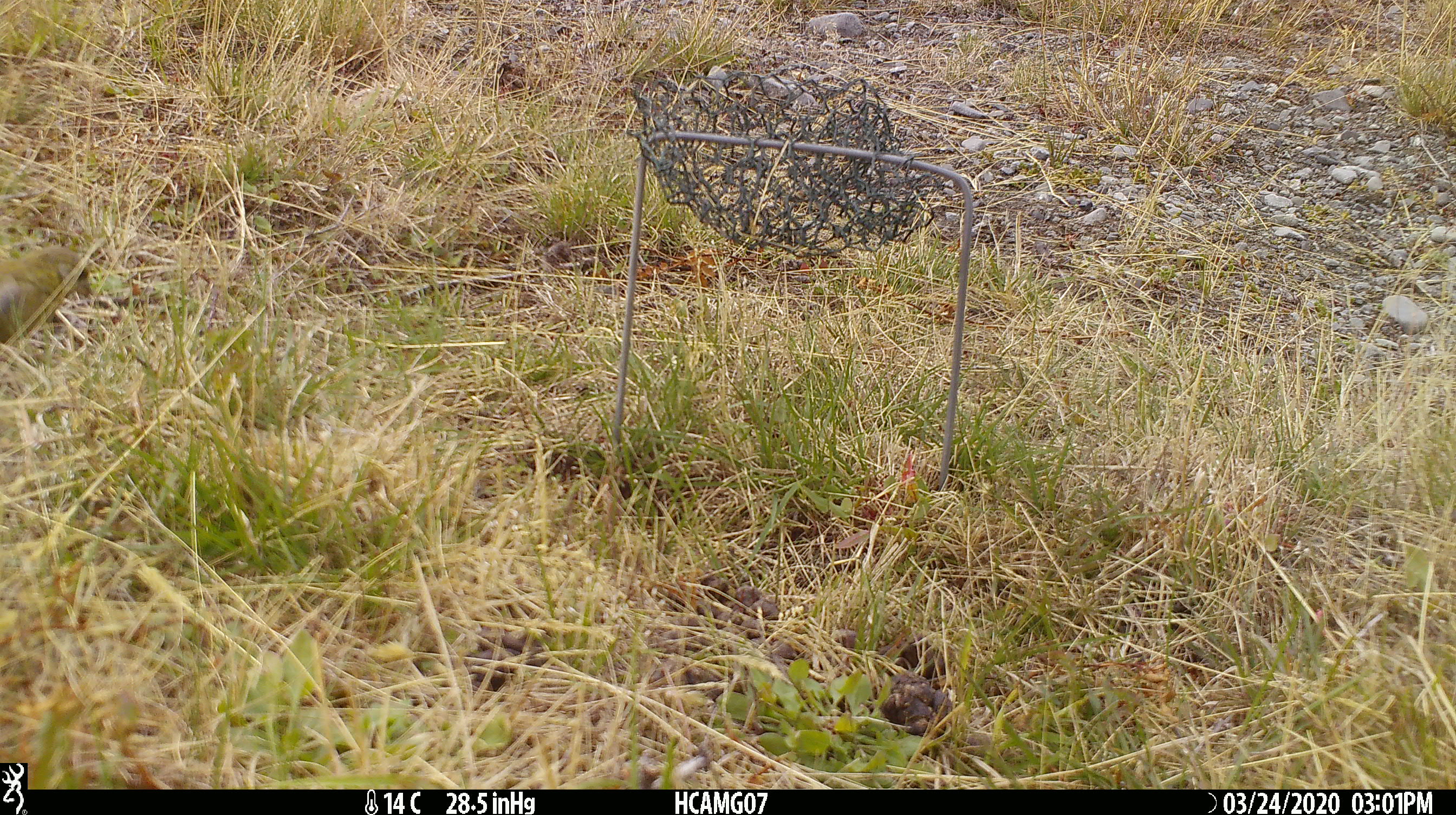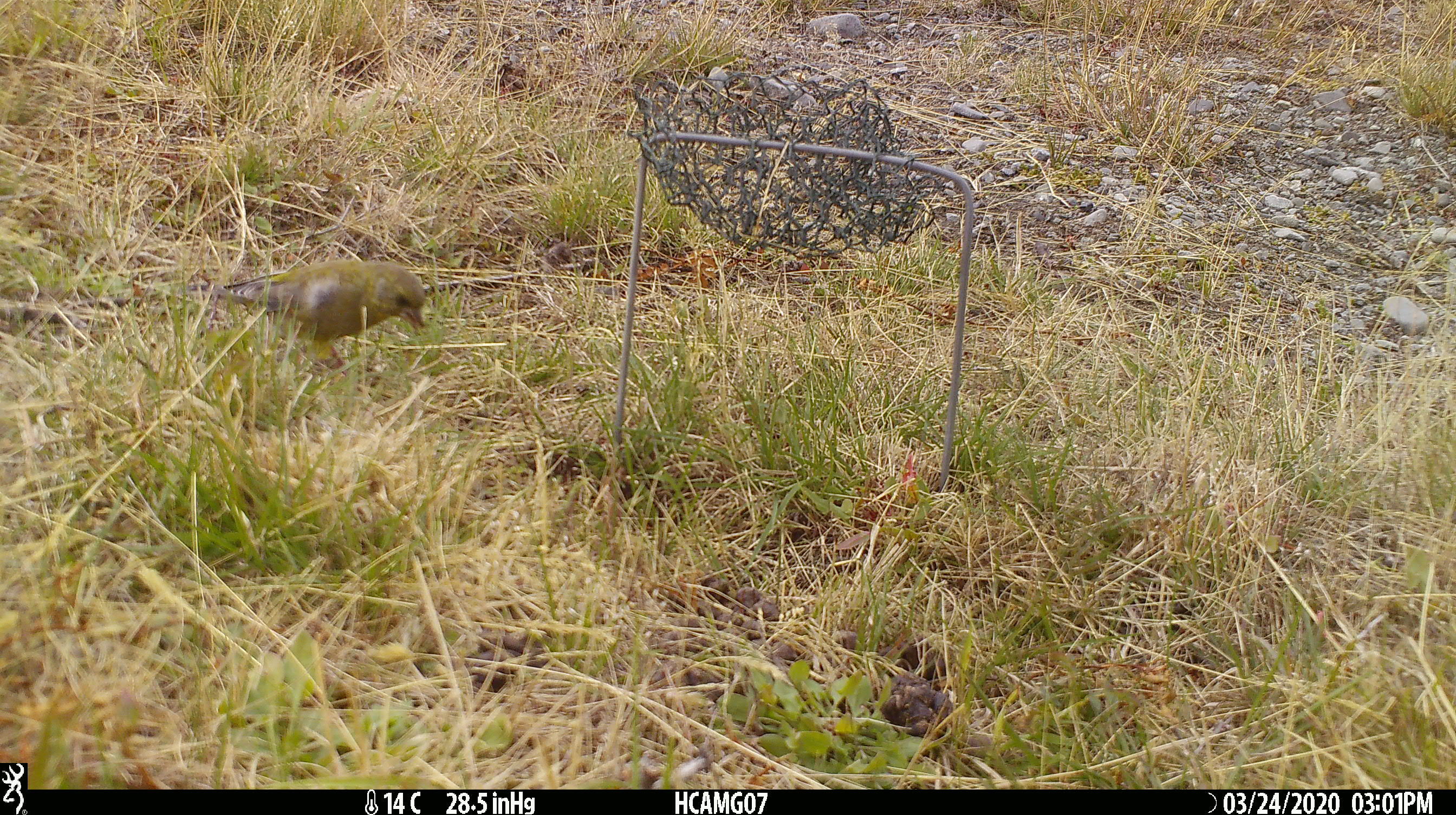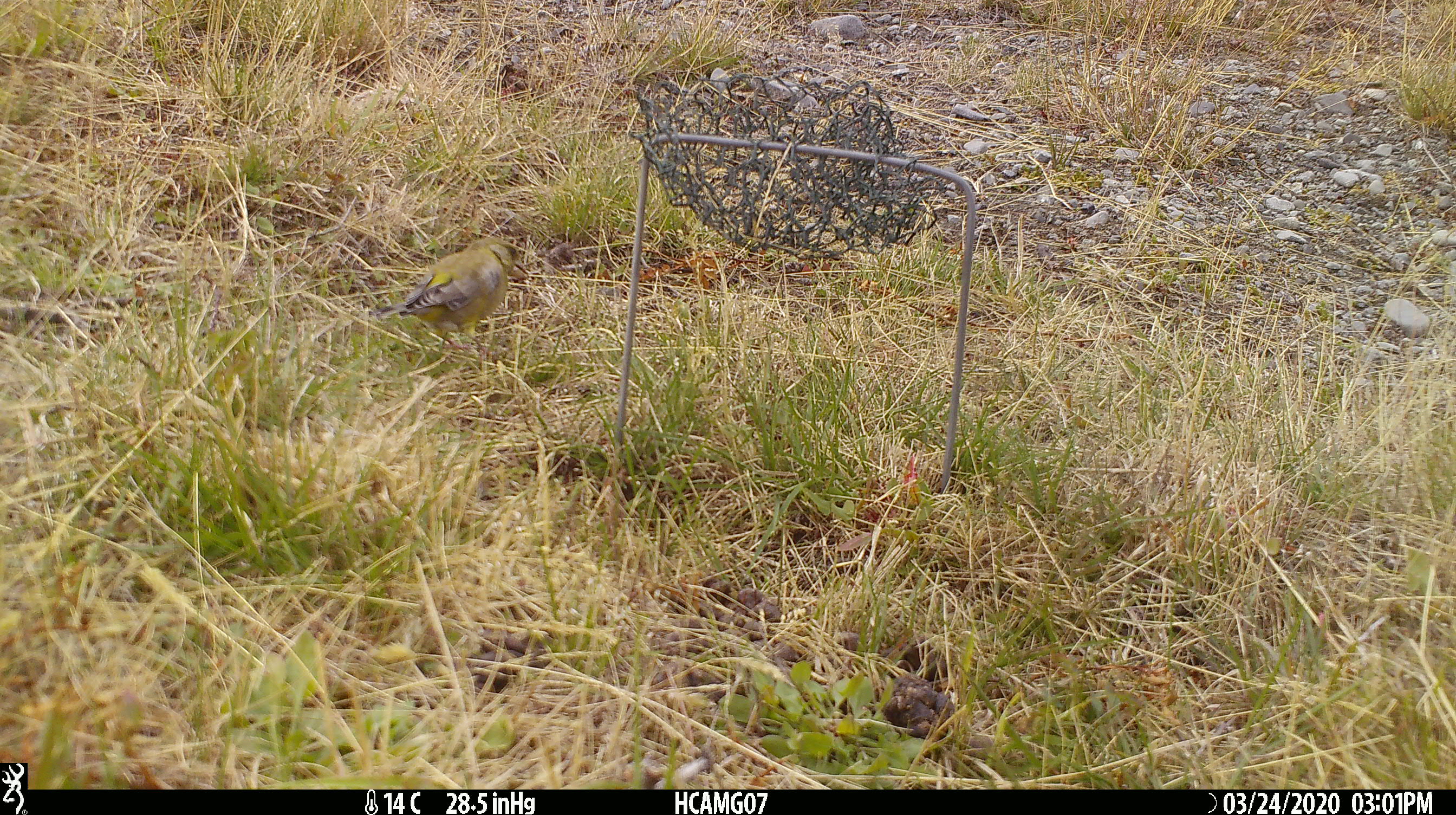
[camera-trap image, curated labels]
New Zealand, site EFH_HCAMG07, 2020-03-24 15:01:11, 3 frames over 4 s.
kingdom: Animalia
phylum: Chordata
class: Aves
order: Passeriformes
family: Fringillidae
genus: Chloris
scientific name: Chloris chloris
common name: greenfinch